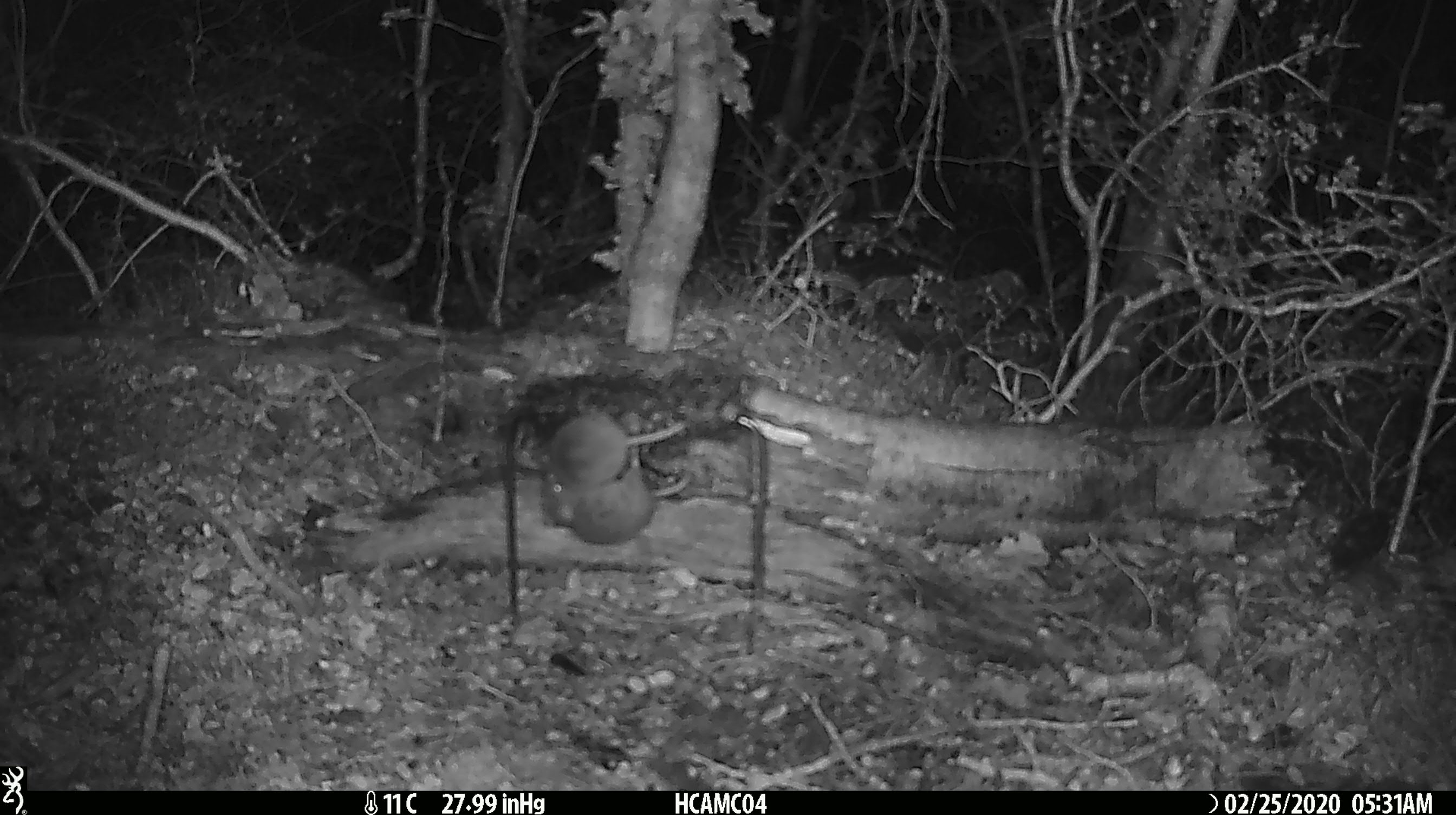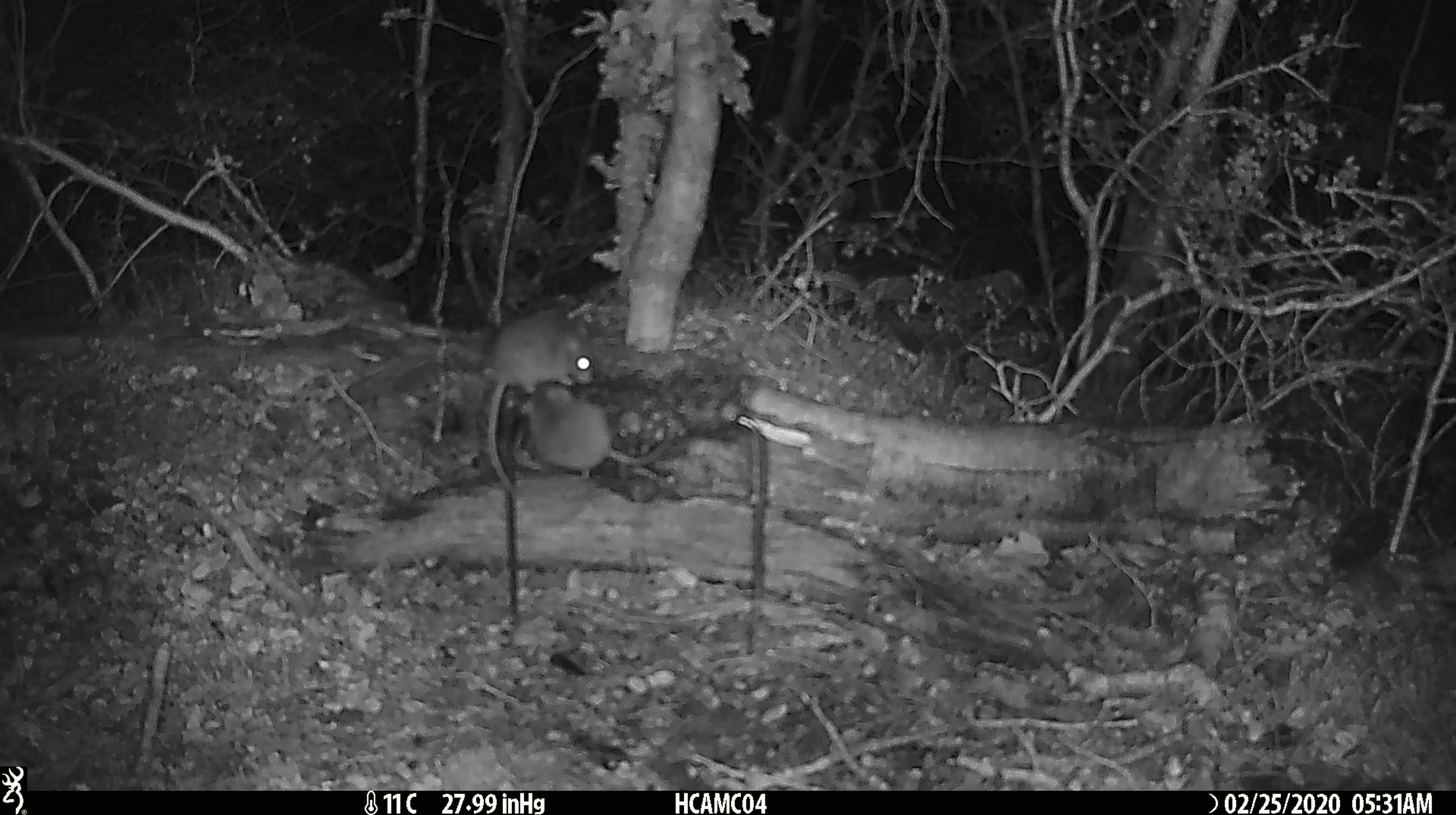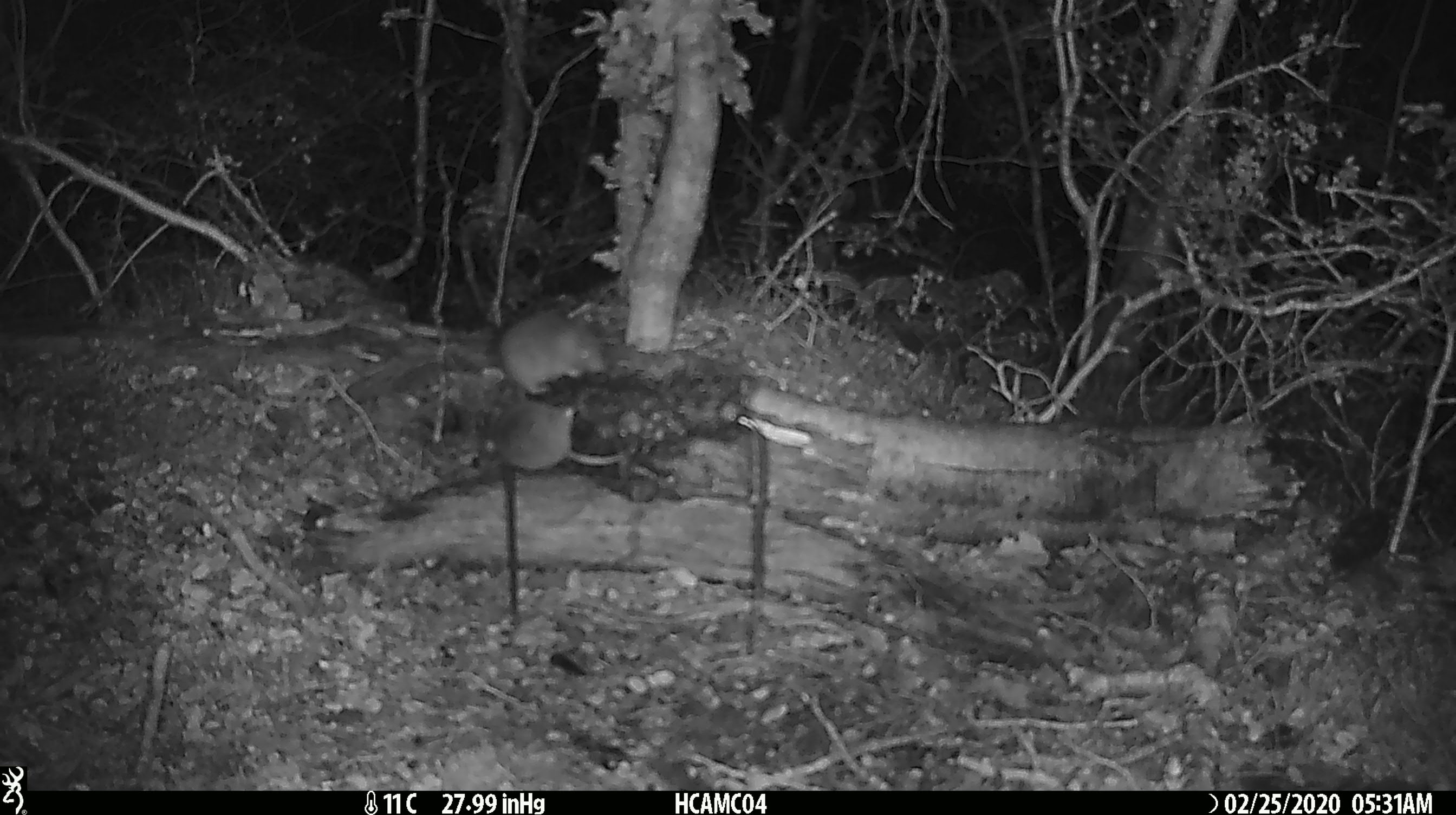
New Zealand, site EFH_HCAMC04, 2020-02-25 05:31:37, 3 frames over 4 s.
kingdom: Animalia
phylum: Chordata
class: Mammalia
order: Rodentia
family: Muridae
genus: Mus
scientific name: Mus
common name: mouse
Mouse (Mus).